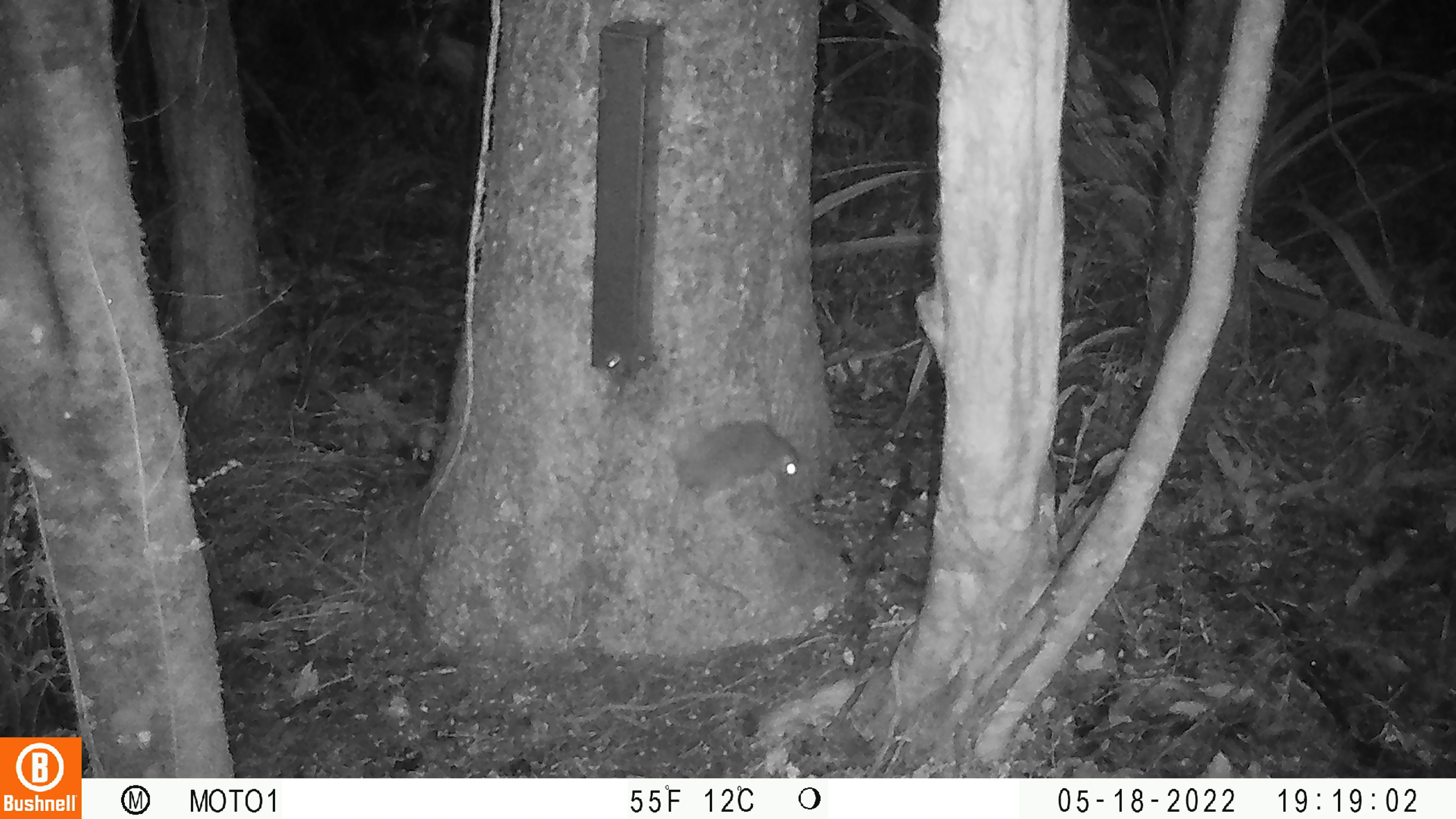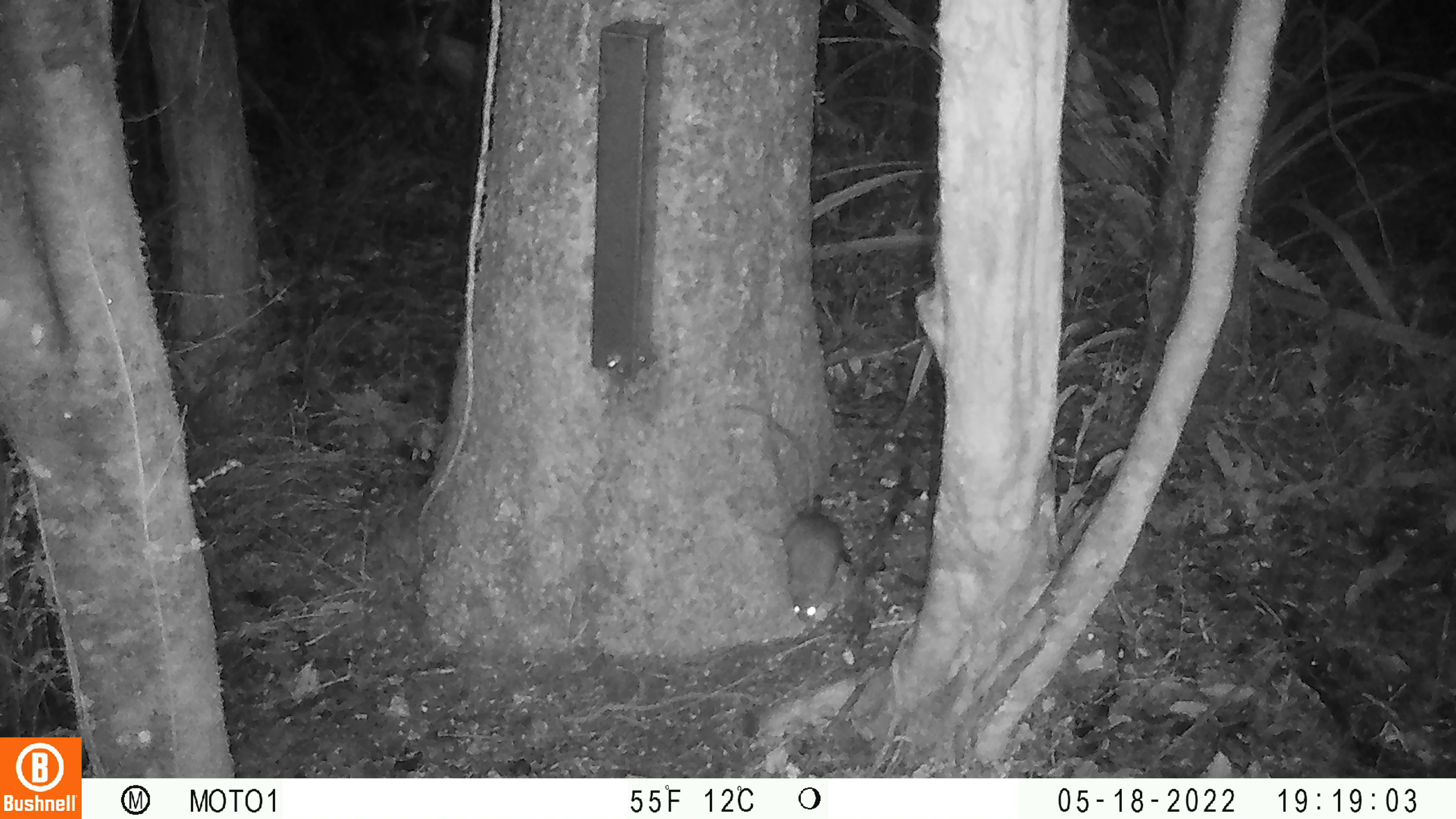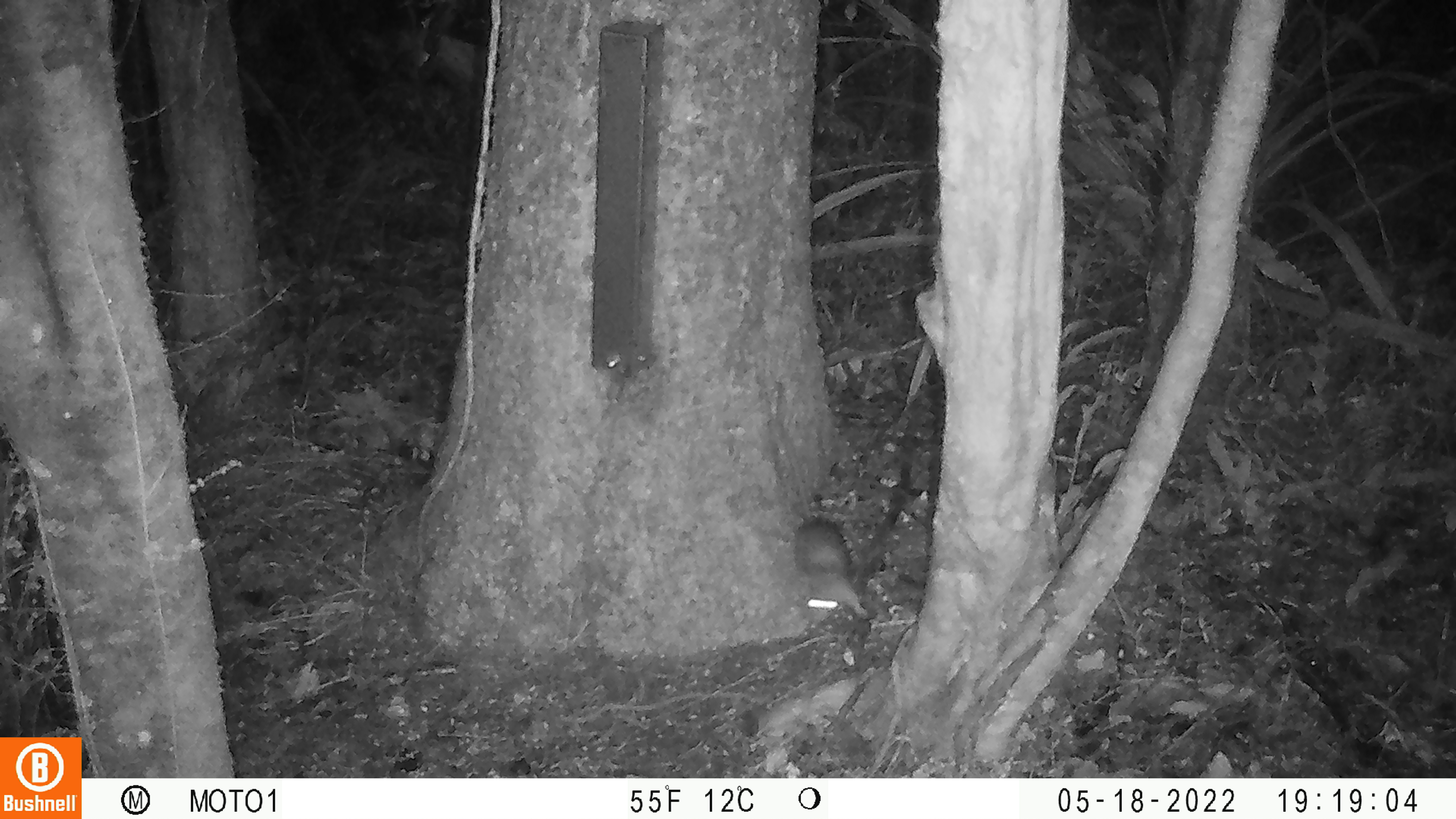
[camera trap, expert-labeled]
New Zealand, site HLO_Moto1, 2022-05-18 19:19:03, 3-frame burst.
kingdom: Animalia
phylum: Chordata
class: Mammalia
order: Rodentia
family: Muridae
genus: Rattus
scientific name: Rattus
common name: rat